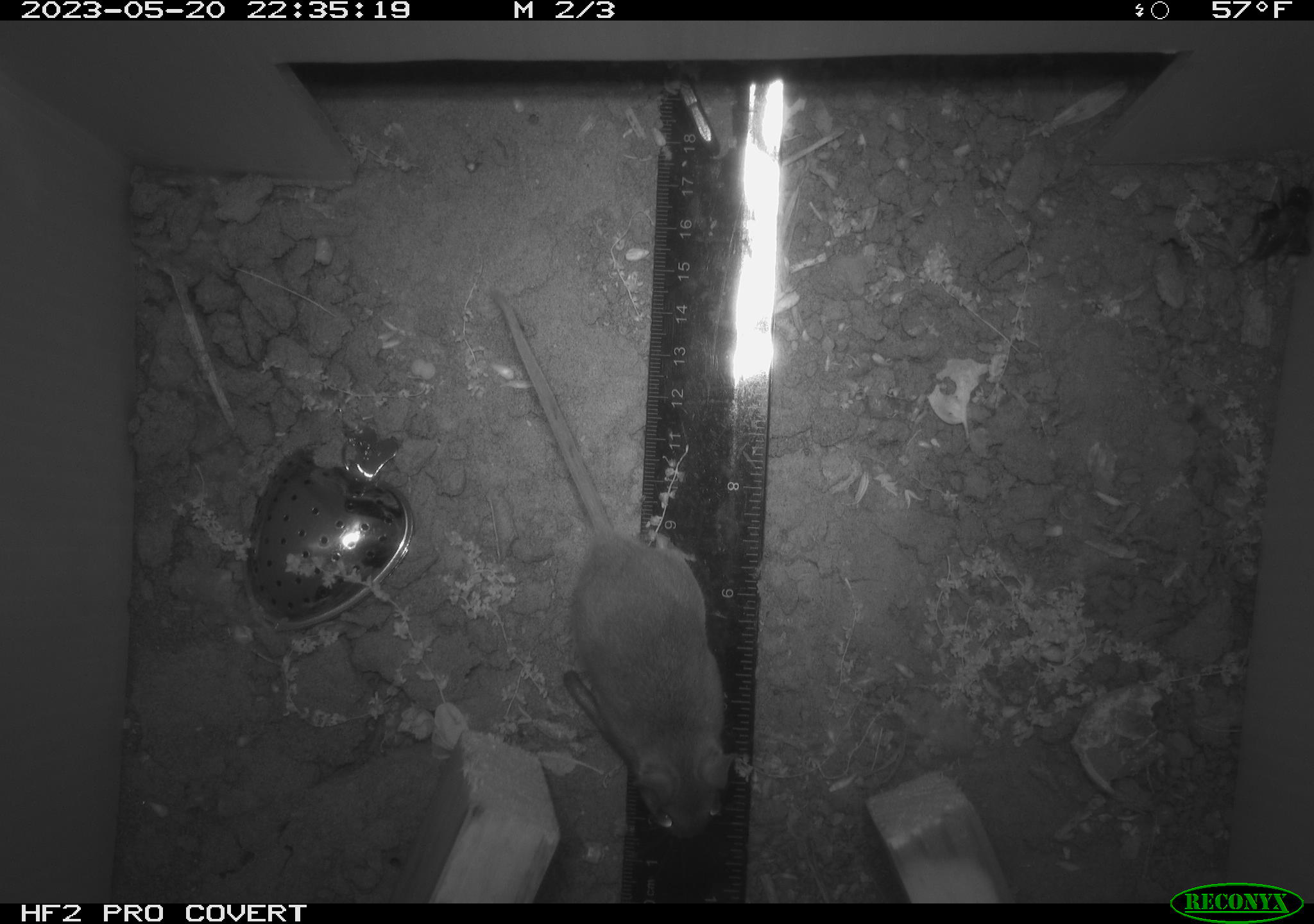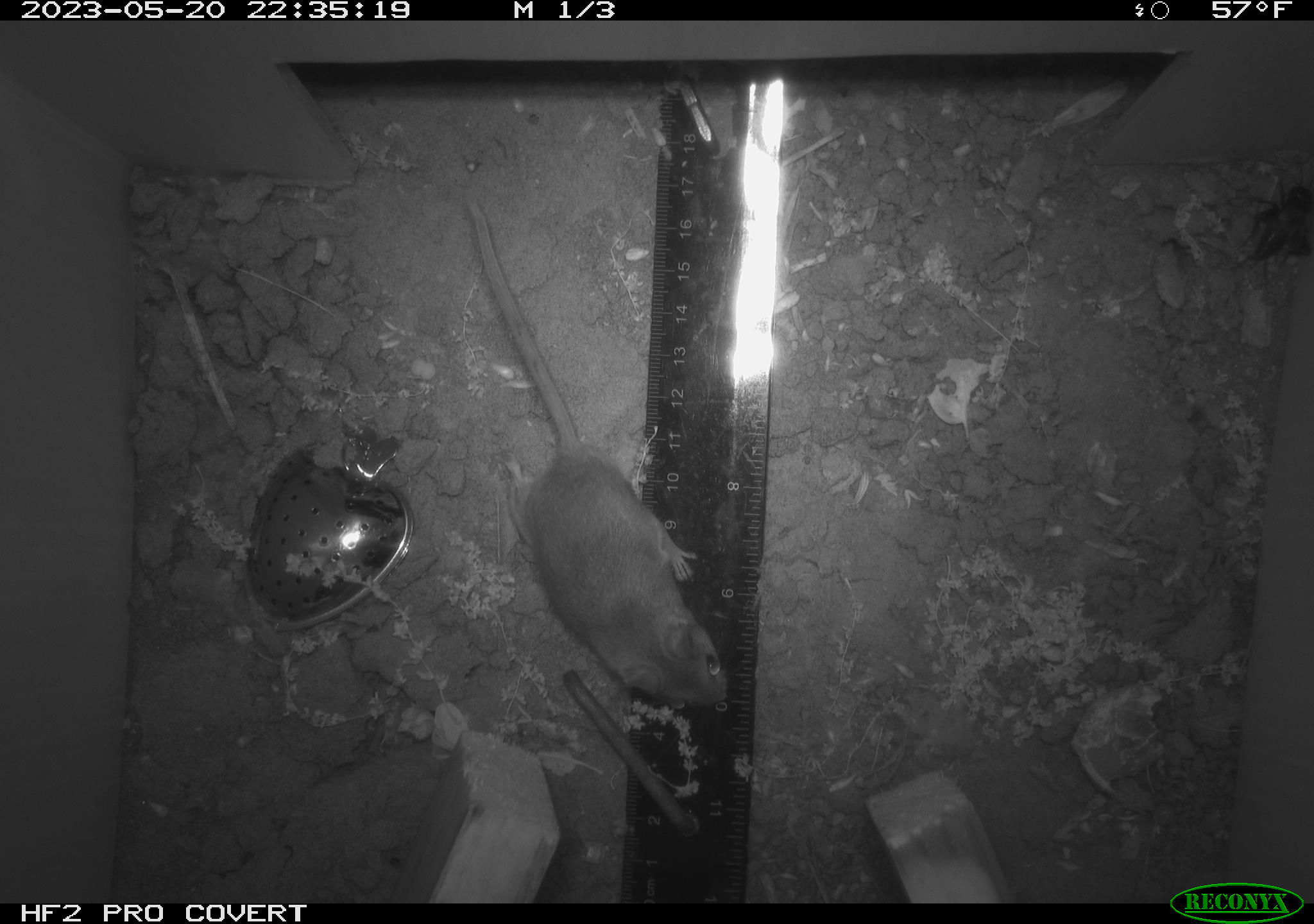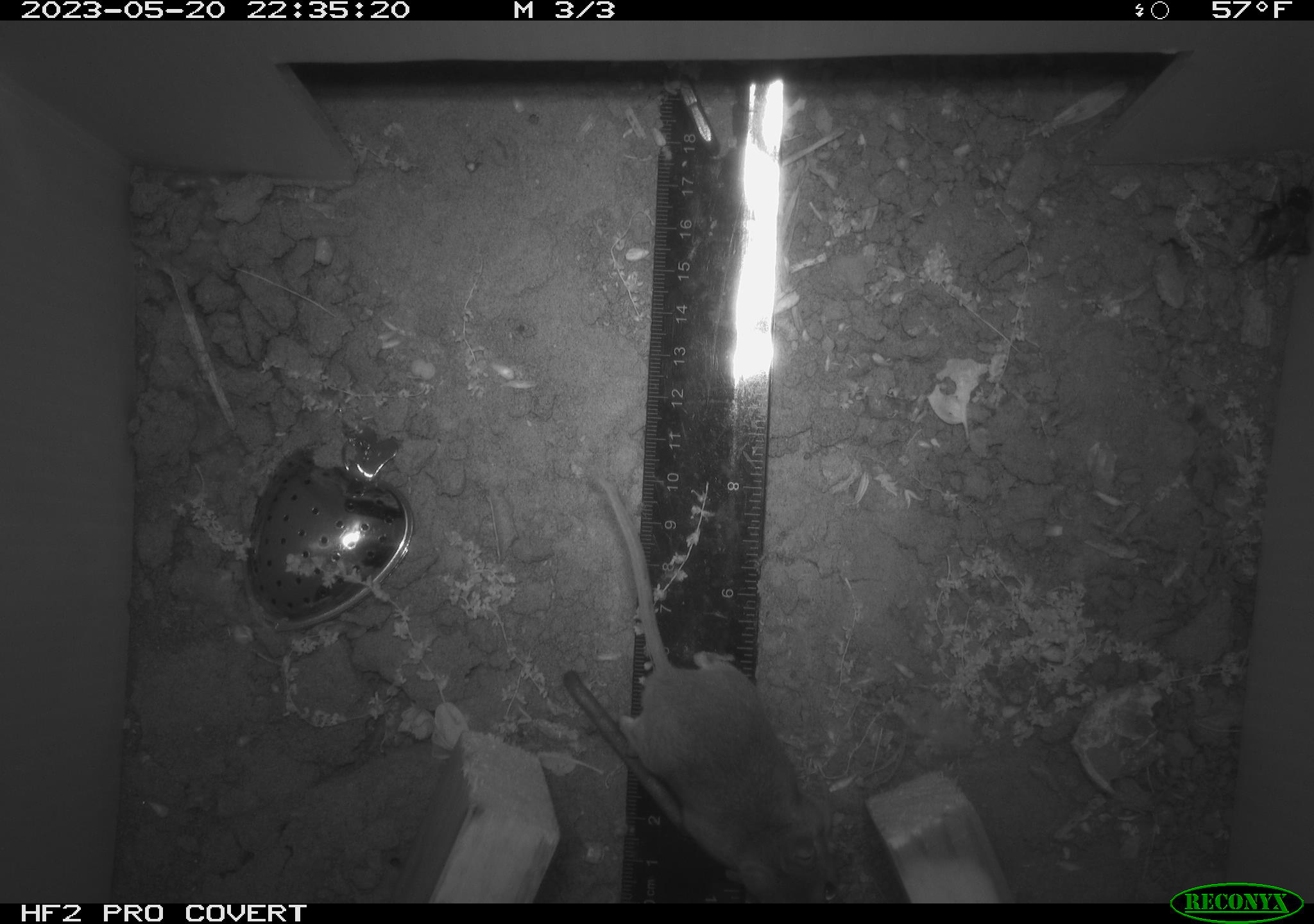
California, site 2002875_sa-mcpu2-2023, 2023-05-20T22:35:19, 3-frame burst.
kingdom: Animalia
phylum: Chordata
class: Mammalia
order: Rodentia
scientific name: Rodentia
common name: mouse species